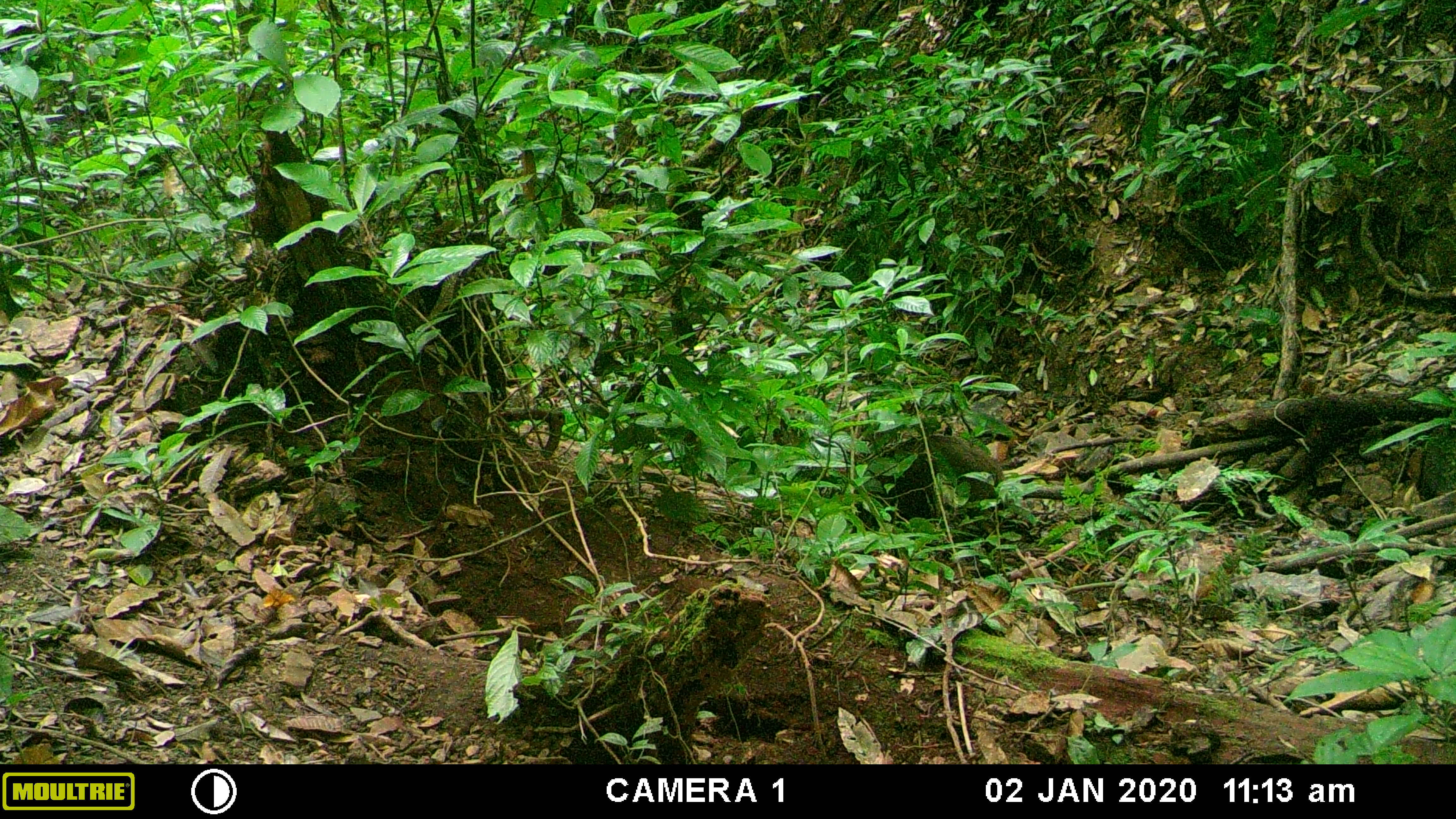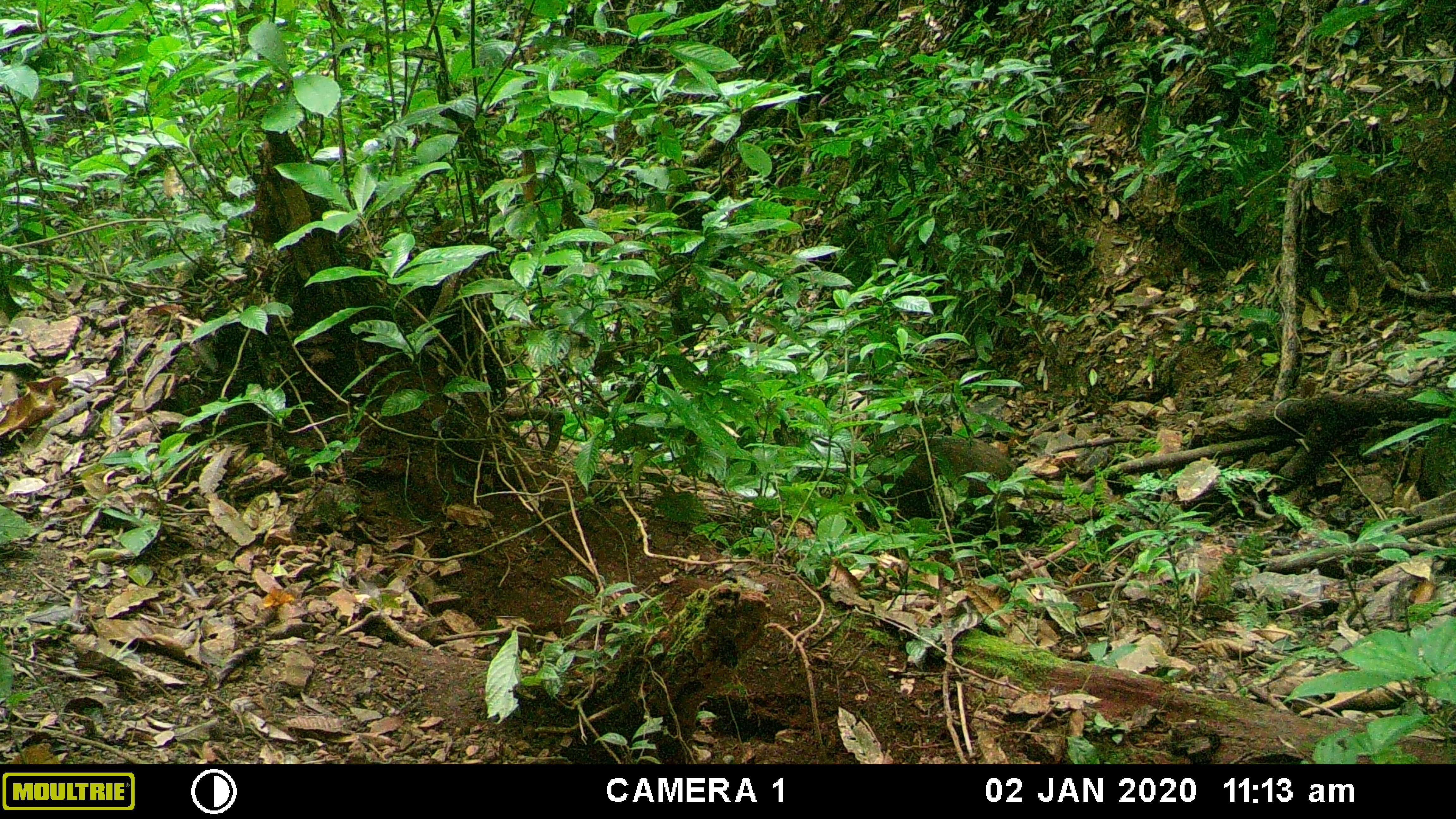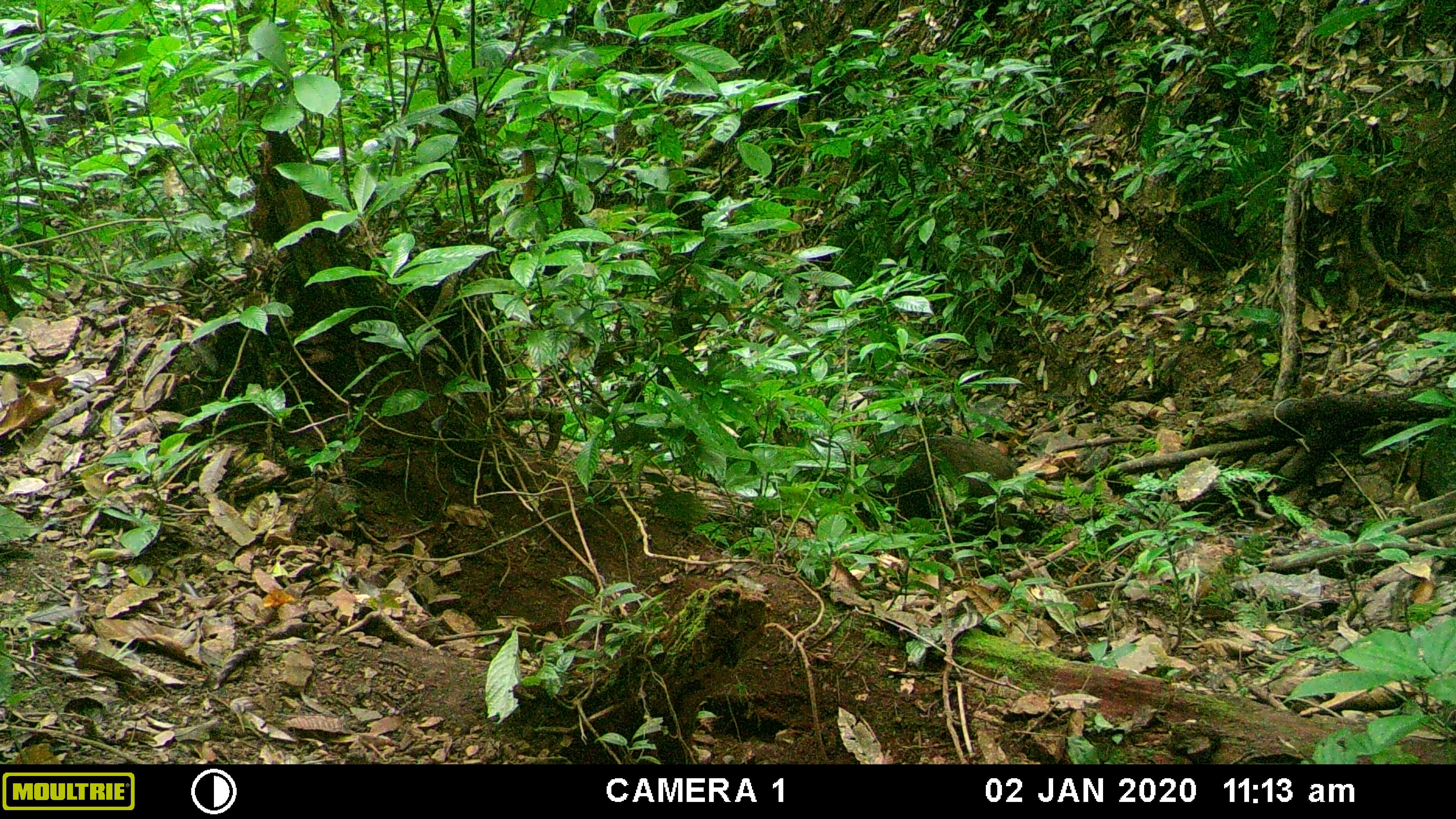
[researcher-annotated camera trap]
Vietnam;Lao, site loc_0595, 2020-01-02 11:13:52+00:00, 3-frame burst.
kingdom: Animalia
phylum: Chordata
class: Mammalia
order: Artiodactyla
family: Suidae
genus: Sus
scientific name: Sus scrofa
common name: eurasian wild pig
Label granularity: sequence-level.